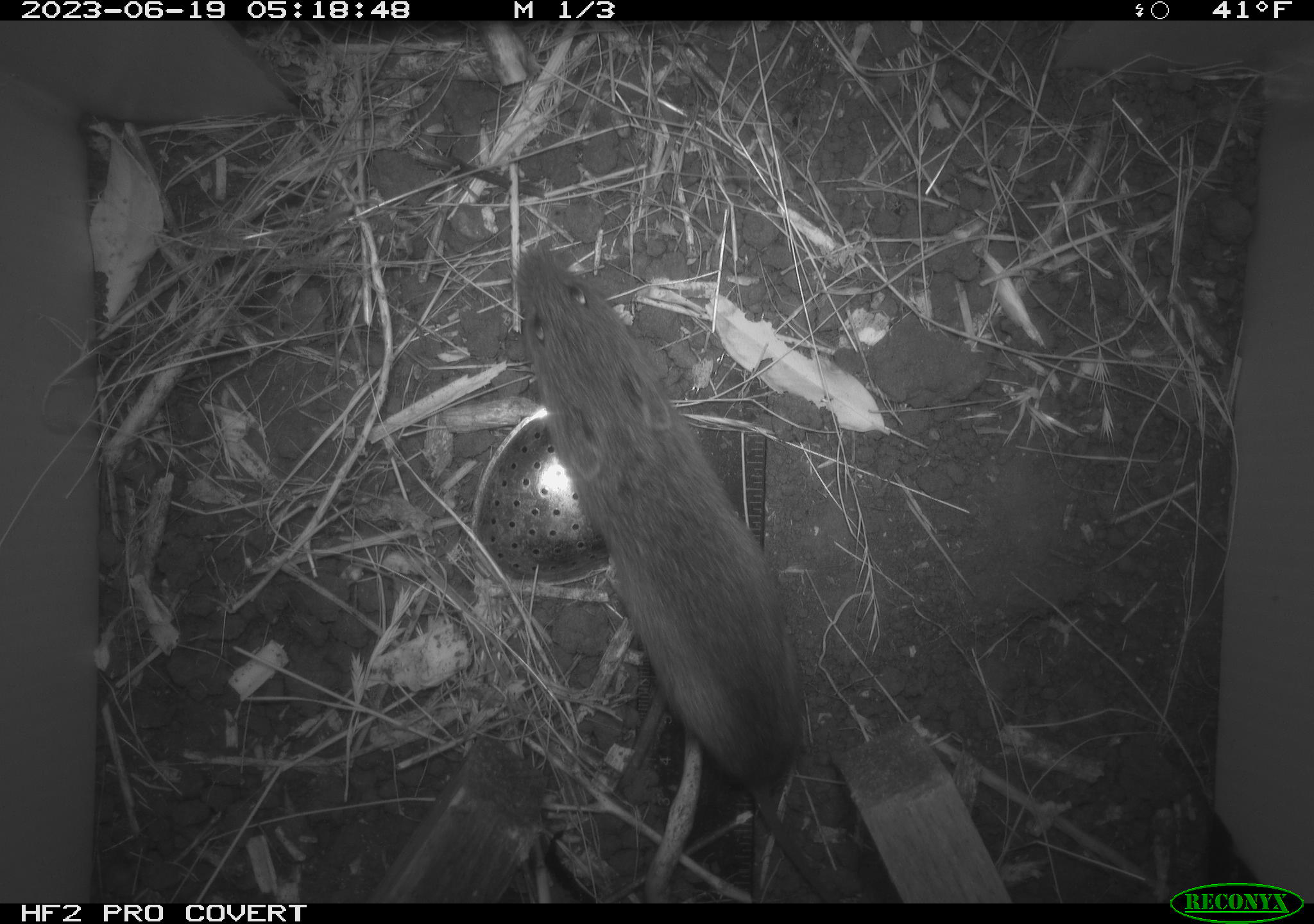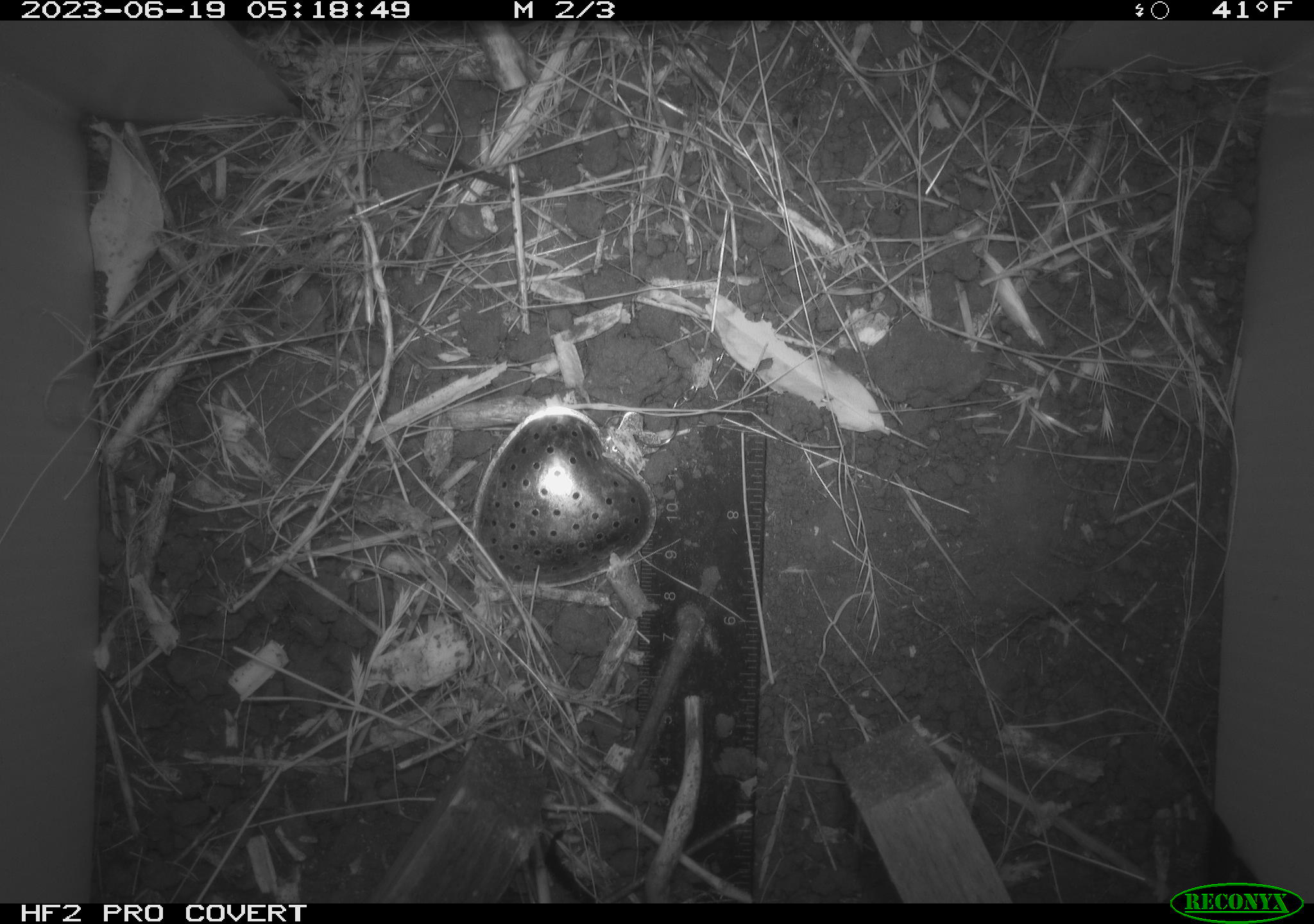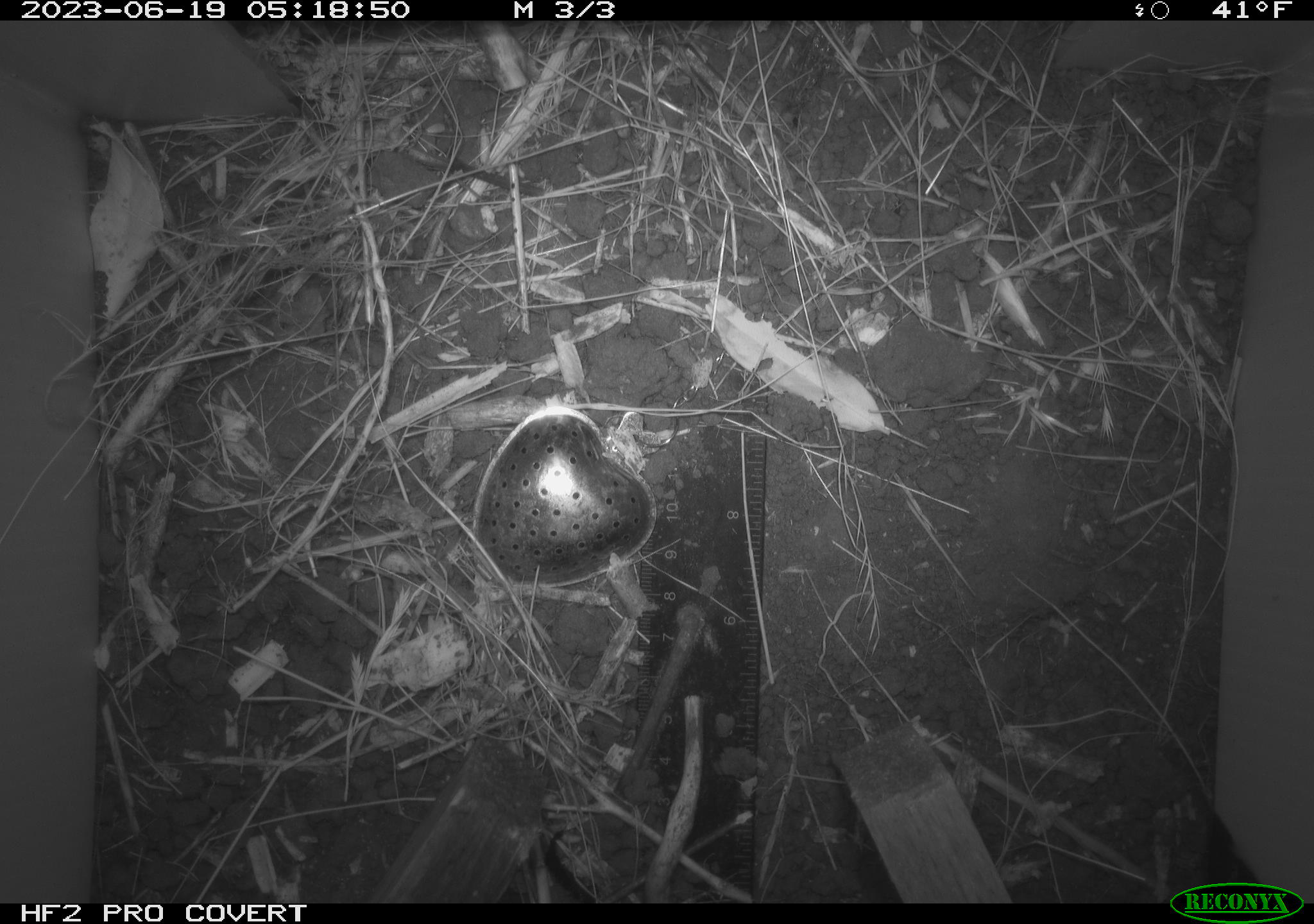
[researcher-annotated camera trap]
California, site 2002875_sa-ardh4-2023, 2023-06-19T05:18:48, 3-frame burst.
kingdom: Animalia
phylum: Chordata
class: Mammalia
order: Rodentia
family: Cricetidae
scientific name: Arvicolinae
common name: voles, lemmings, and muskrats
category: arvicolinae subfamily